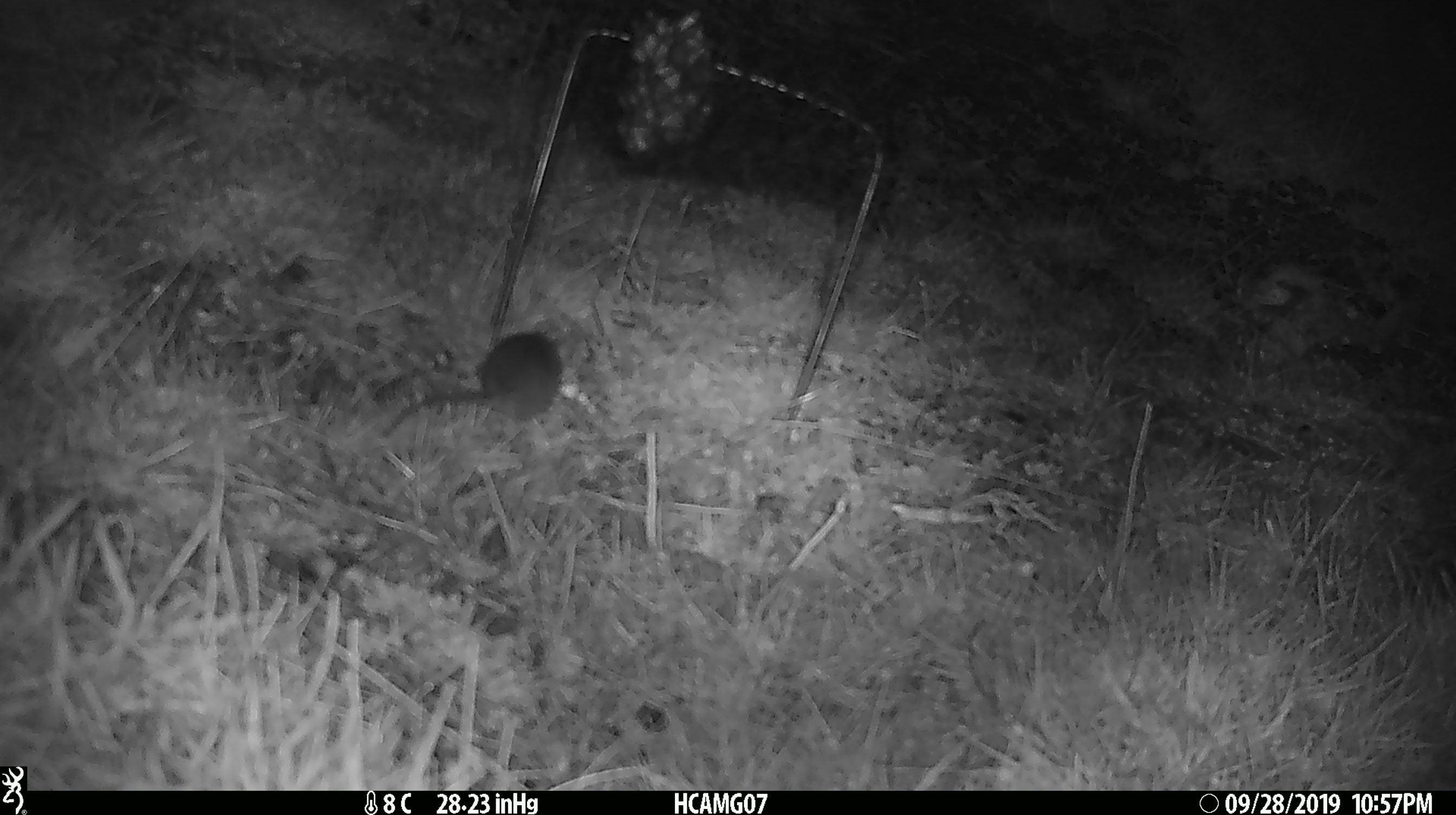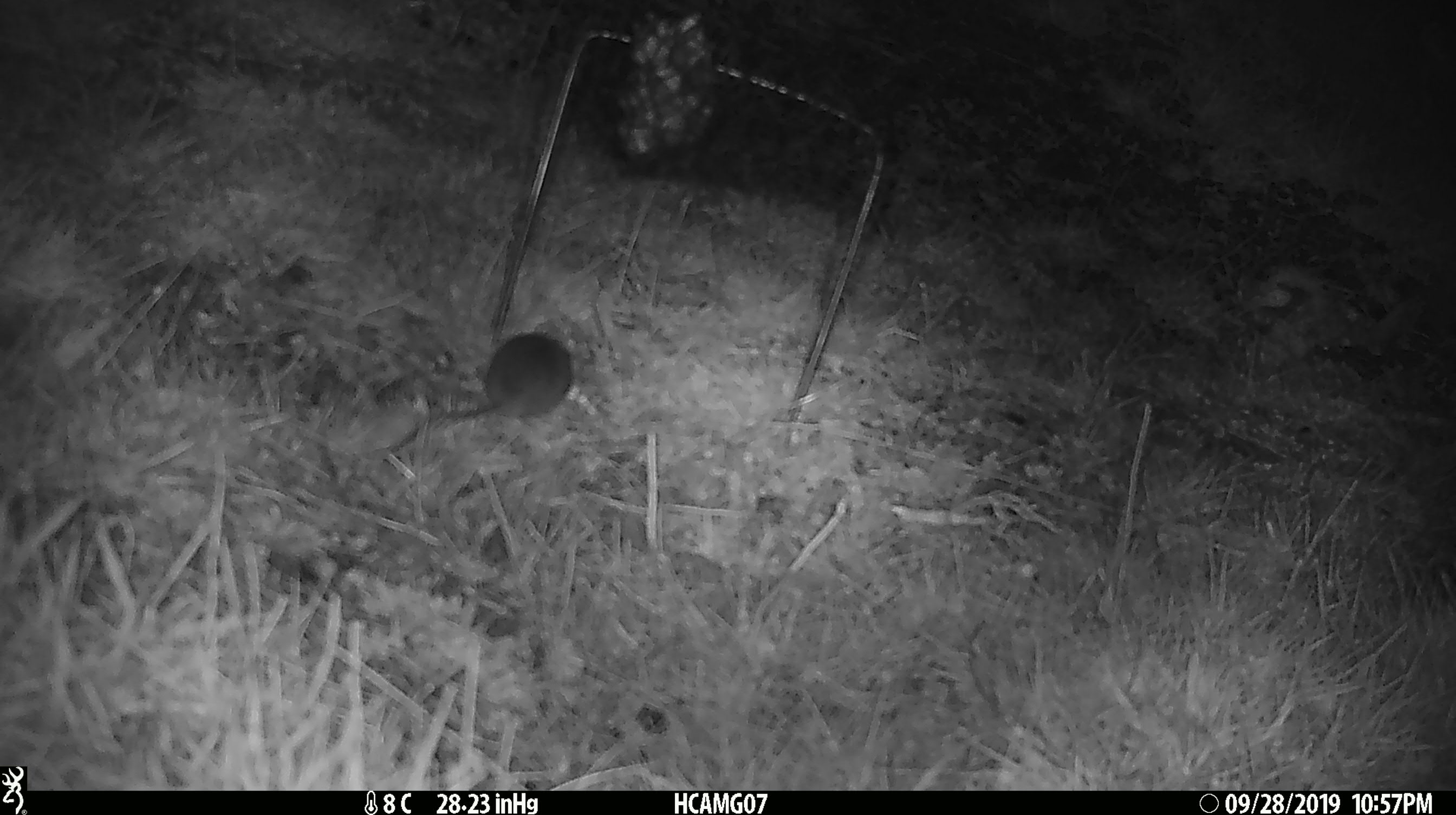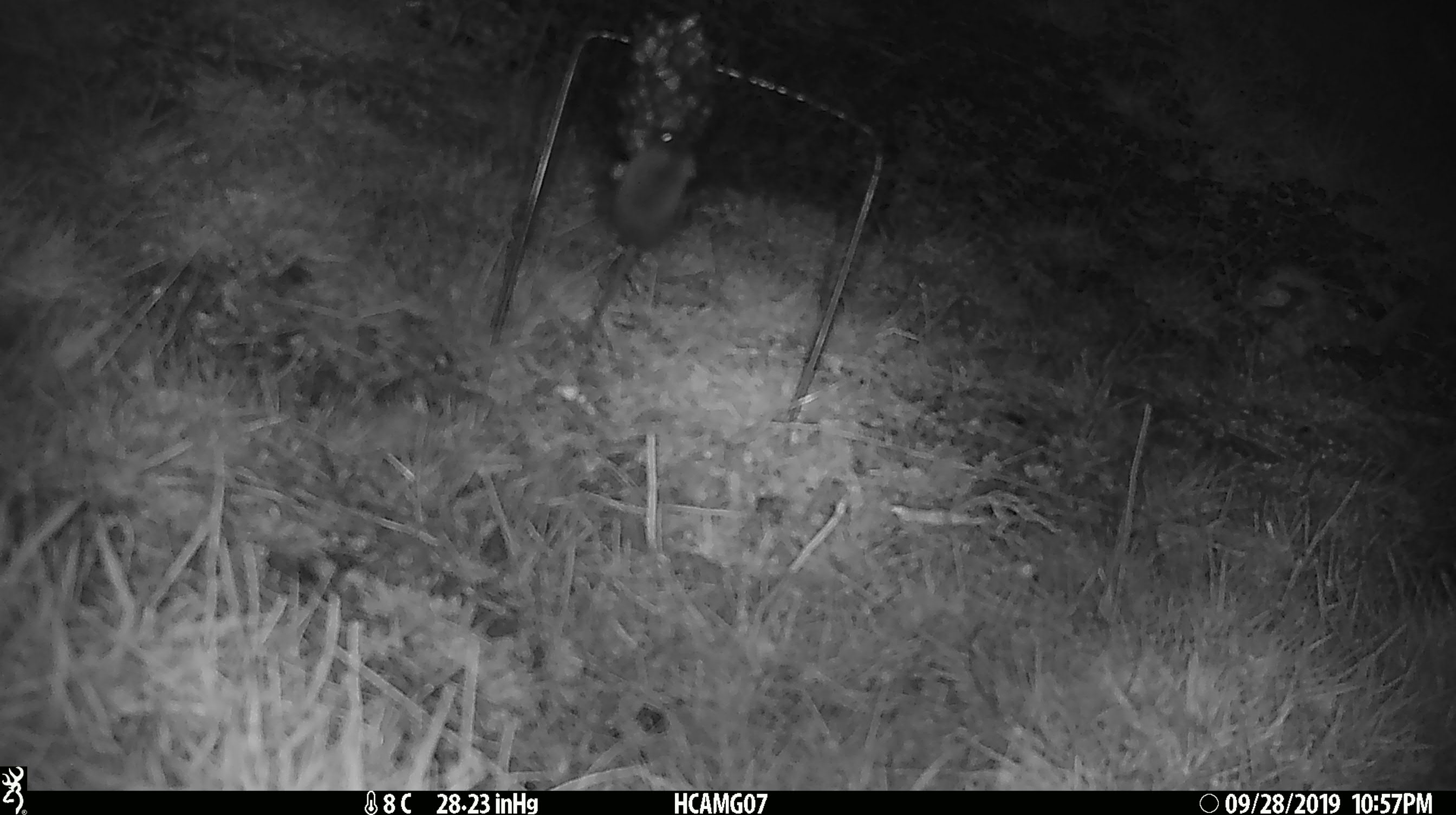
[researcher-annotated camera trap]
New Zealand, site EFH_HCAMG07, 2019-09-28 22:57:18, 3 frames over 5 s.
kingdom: Animalia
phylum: Chordata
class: Mammalia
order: Rodentia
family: Muridae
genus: Mus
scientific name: Mus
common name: mouse